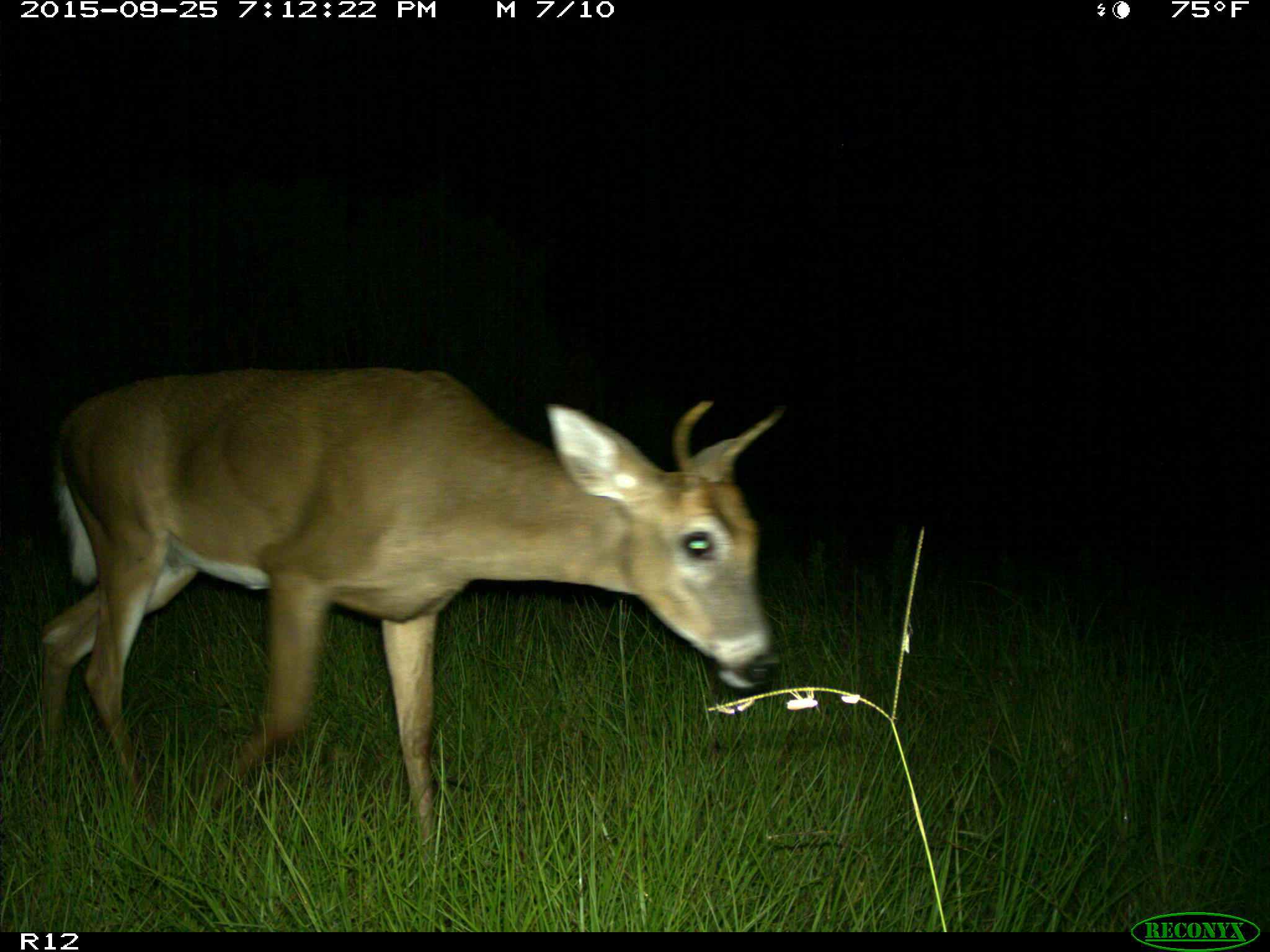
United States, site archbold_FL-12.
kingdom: Animalia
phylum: Chordata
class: Mammalia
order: Artiodactyla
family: Cervidae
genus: Odocoileus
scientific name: Odocoileus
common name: deer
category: unidentified deer